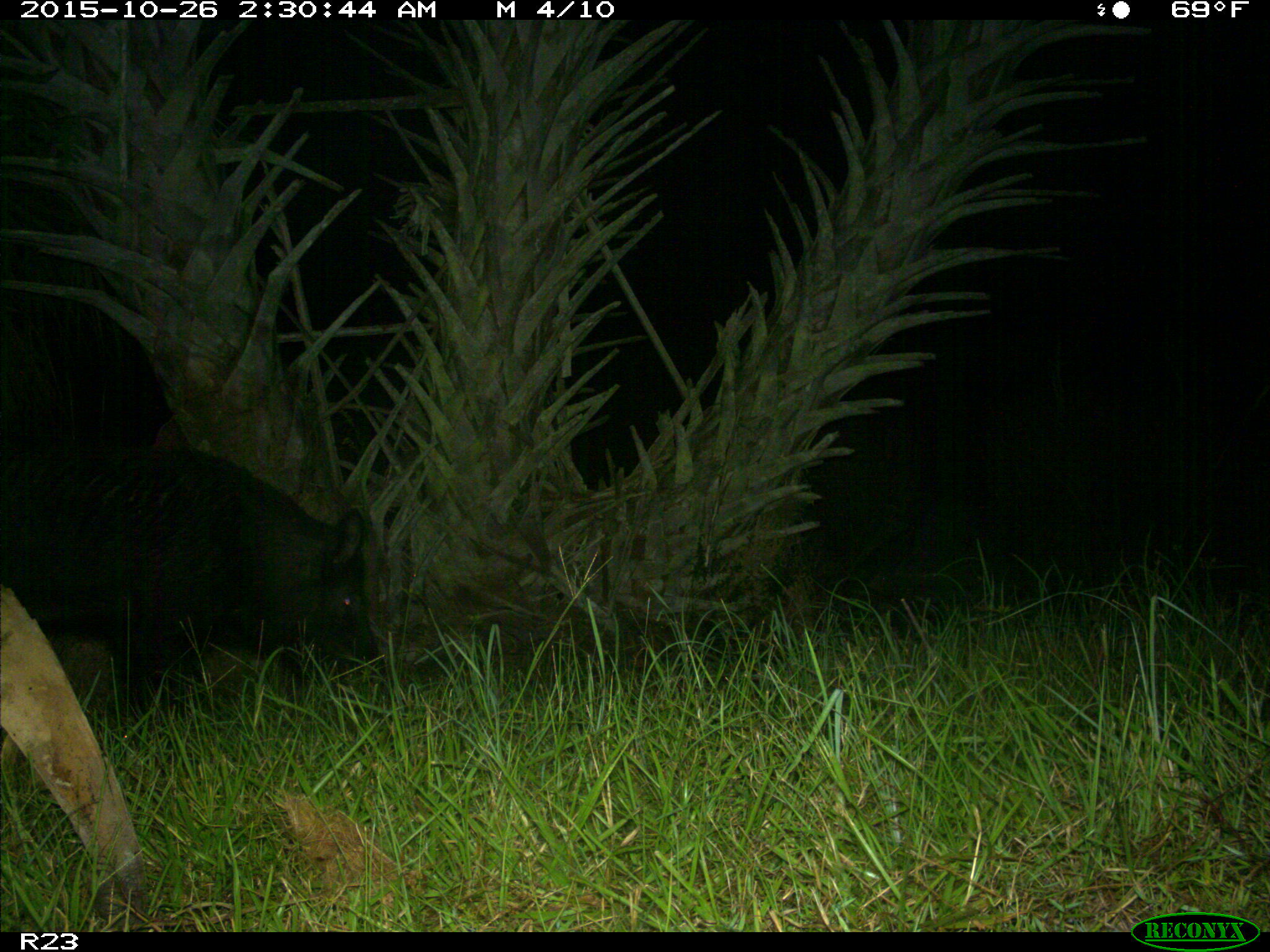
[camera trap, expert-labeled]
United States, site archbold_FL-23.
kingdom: Animalia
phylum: Chordata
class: Mammalia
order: Artiodactyla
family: Suidae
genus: Sus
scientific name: Sus scrofa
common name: wild boar